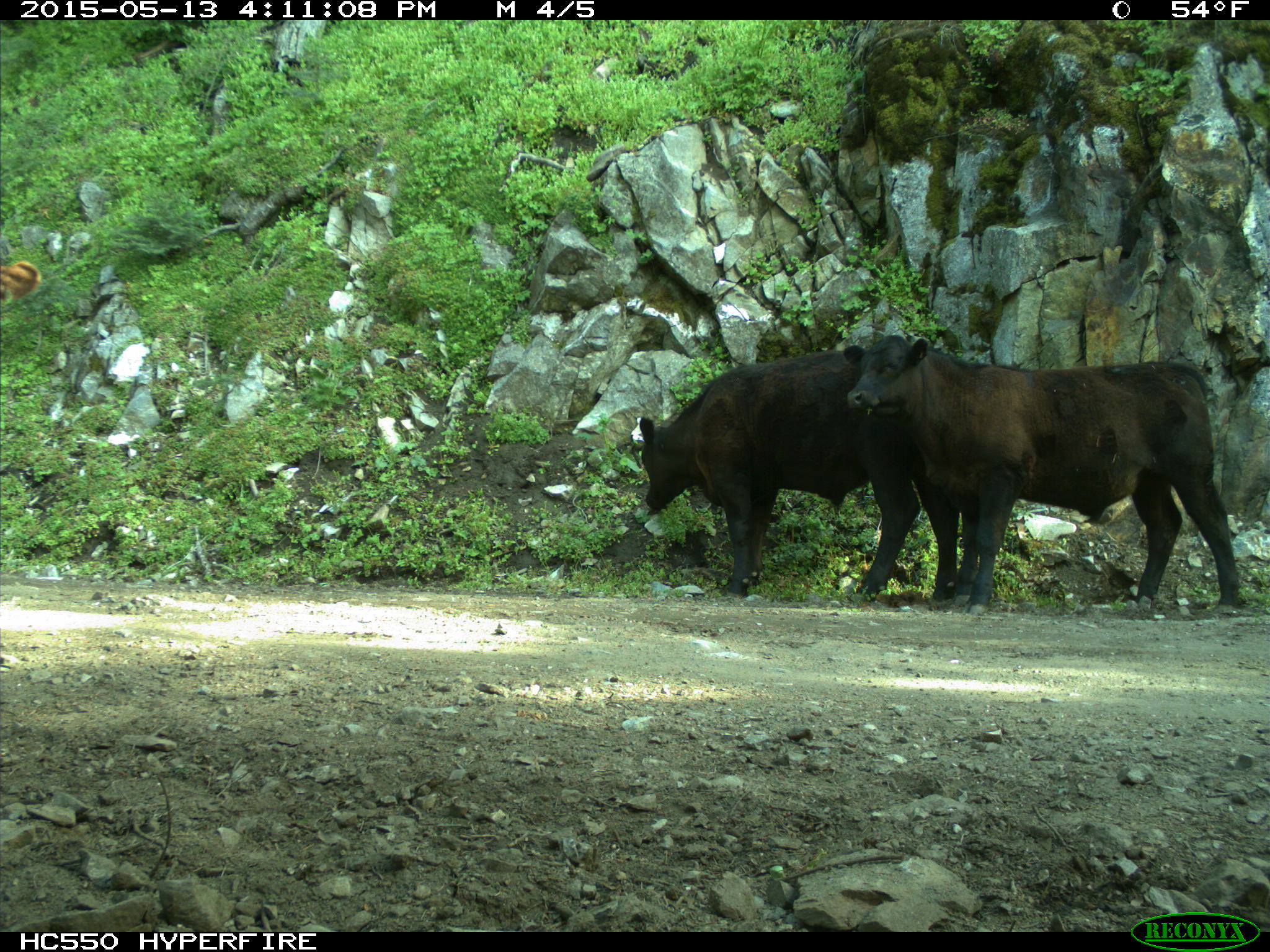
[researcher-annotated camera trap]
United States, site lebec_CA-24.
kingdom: Animalia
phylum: Chordata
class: Mammalia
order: Artiodactyla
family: Bovidae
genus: Bos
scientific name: Bos taurus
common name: domestic cow